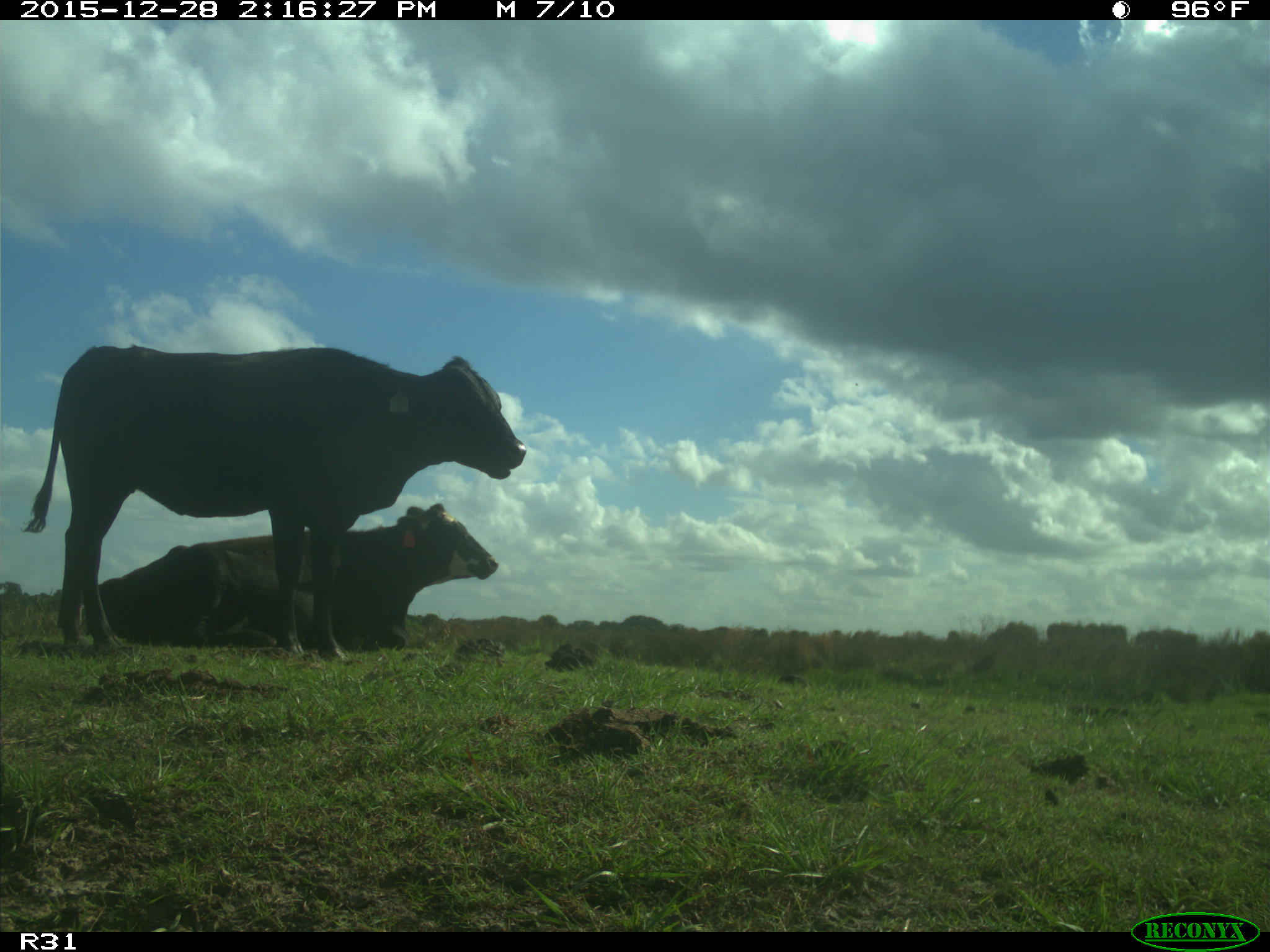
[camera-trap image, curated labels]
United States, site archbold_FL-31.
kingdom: Animalia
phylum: Chordata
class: Mammalia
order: Artiodactyla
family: Bovidae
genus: Bos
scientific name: Bos taurus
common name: domestic cow